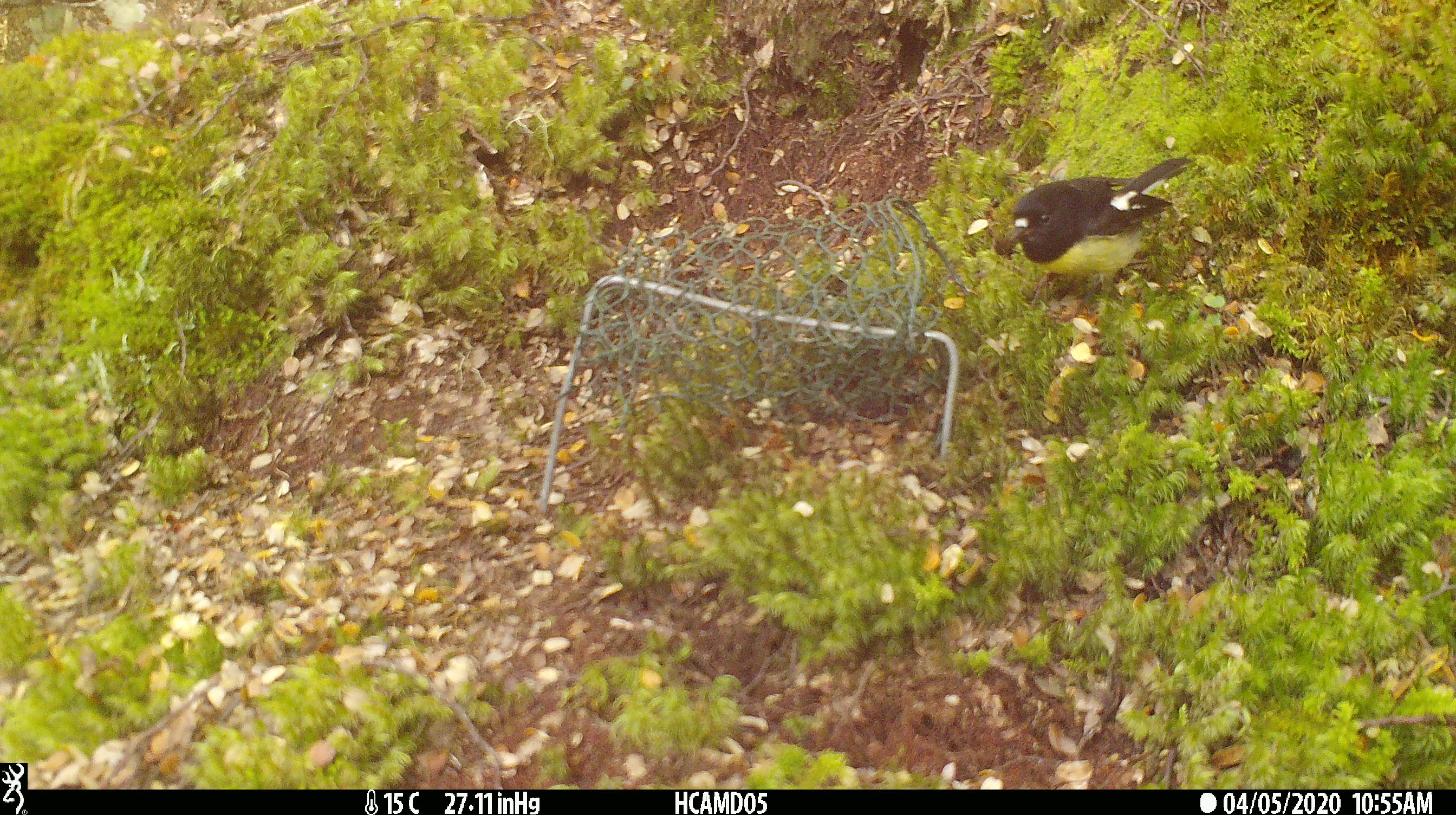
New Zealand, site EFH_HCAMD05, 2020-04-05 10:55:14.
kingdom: Animalia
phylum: Chordata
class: Aves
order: Passeriformes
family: Petroicidae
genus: Petroica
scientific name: Petroica macrocephala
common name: tomtit